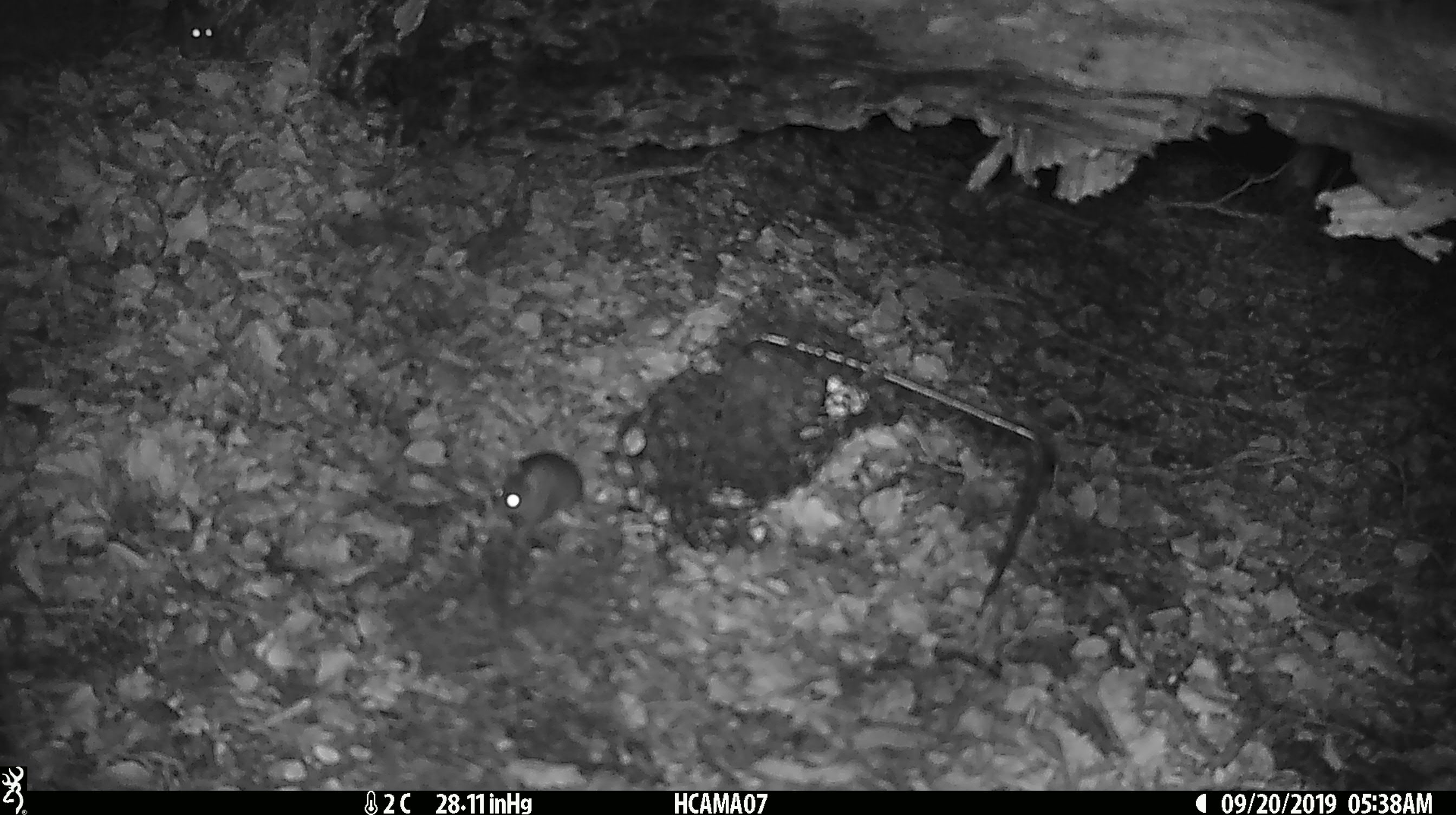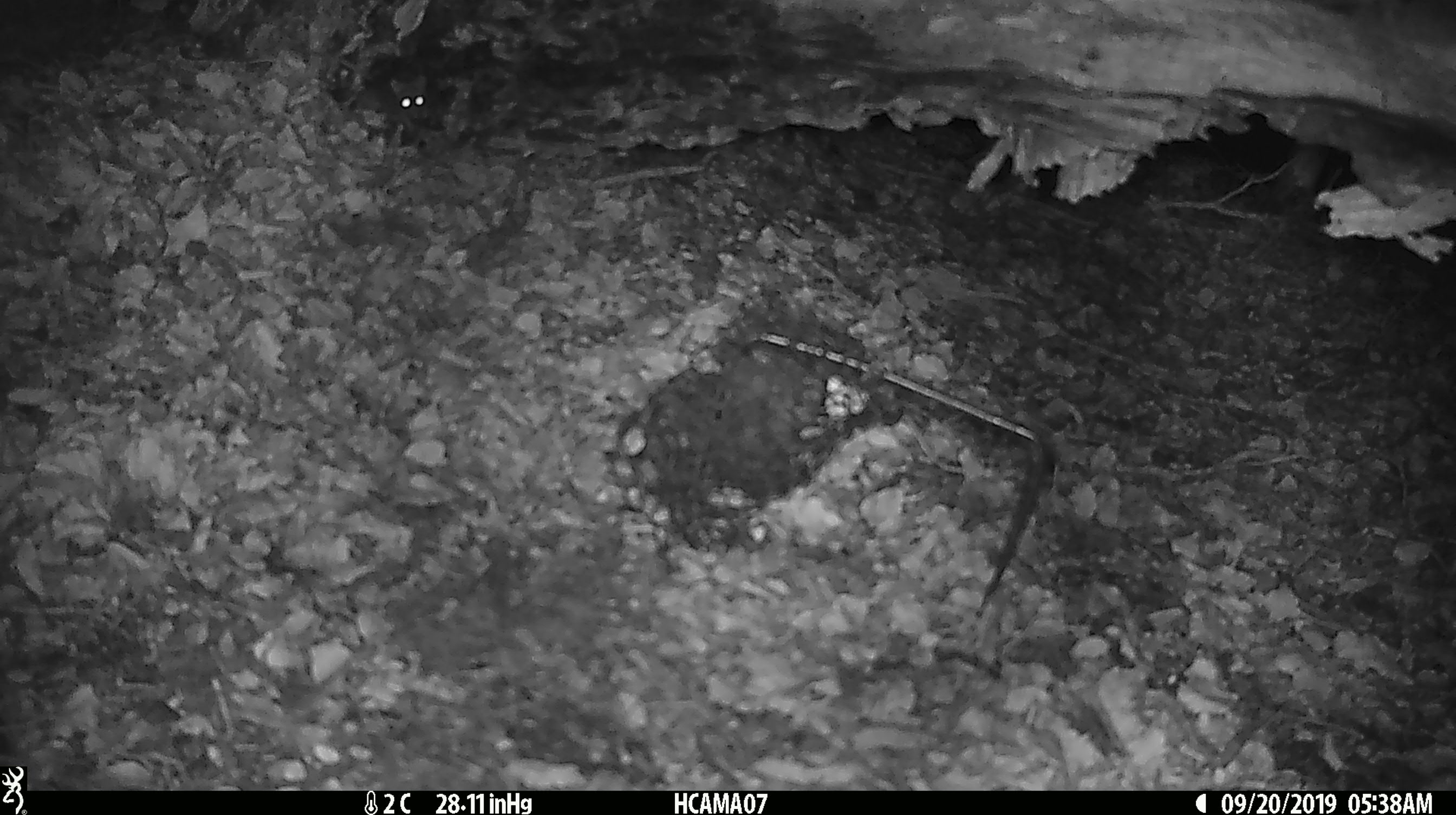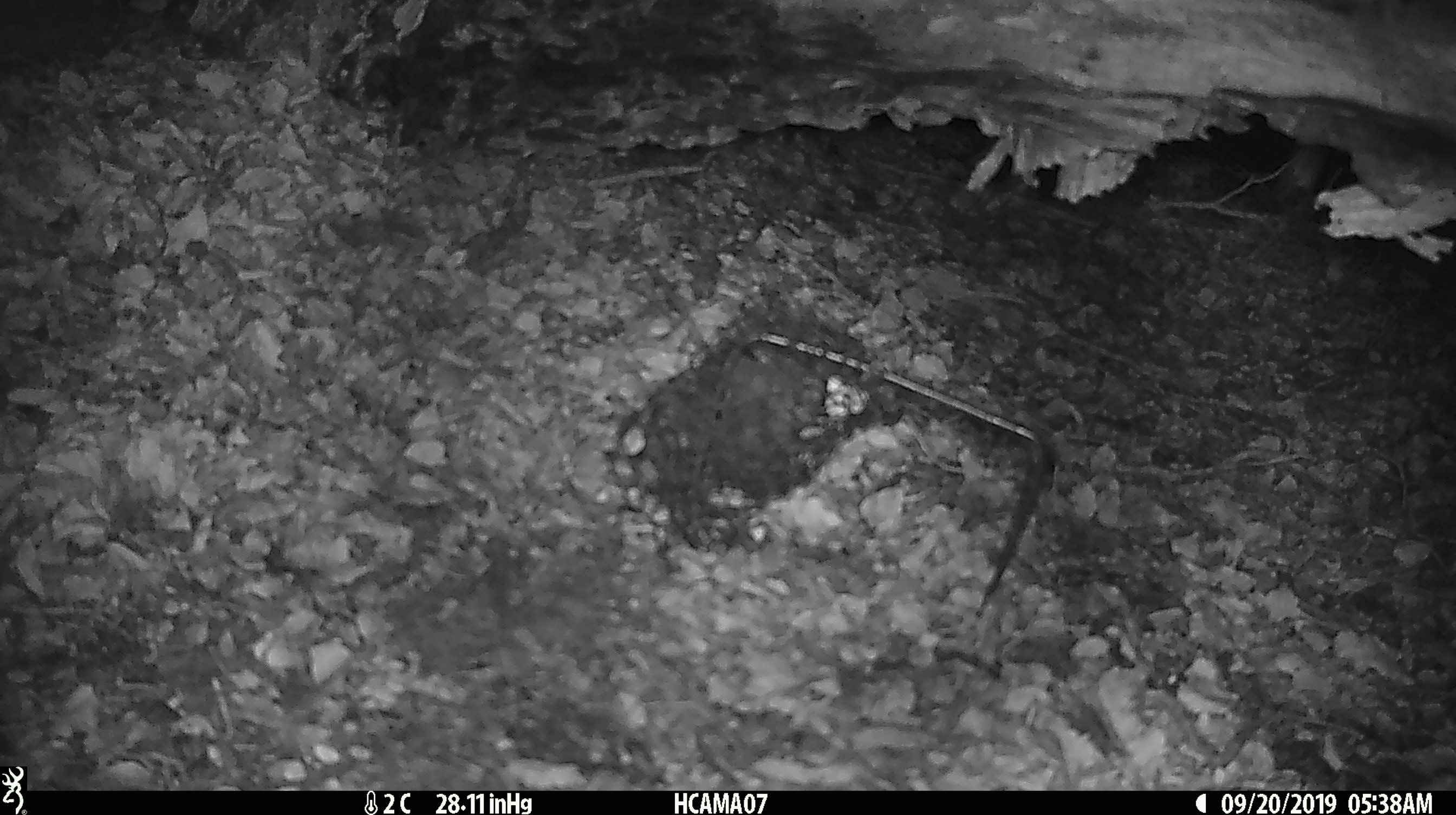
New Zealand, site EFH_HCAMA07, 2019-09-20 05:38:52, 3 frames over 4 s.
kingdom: Animalia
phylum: Chordata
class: Mammalia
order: Rodentia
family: Muridae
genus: Mus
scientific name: Mus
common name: mouse